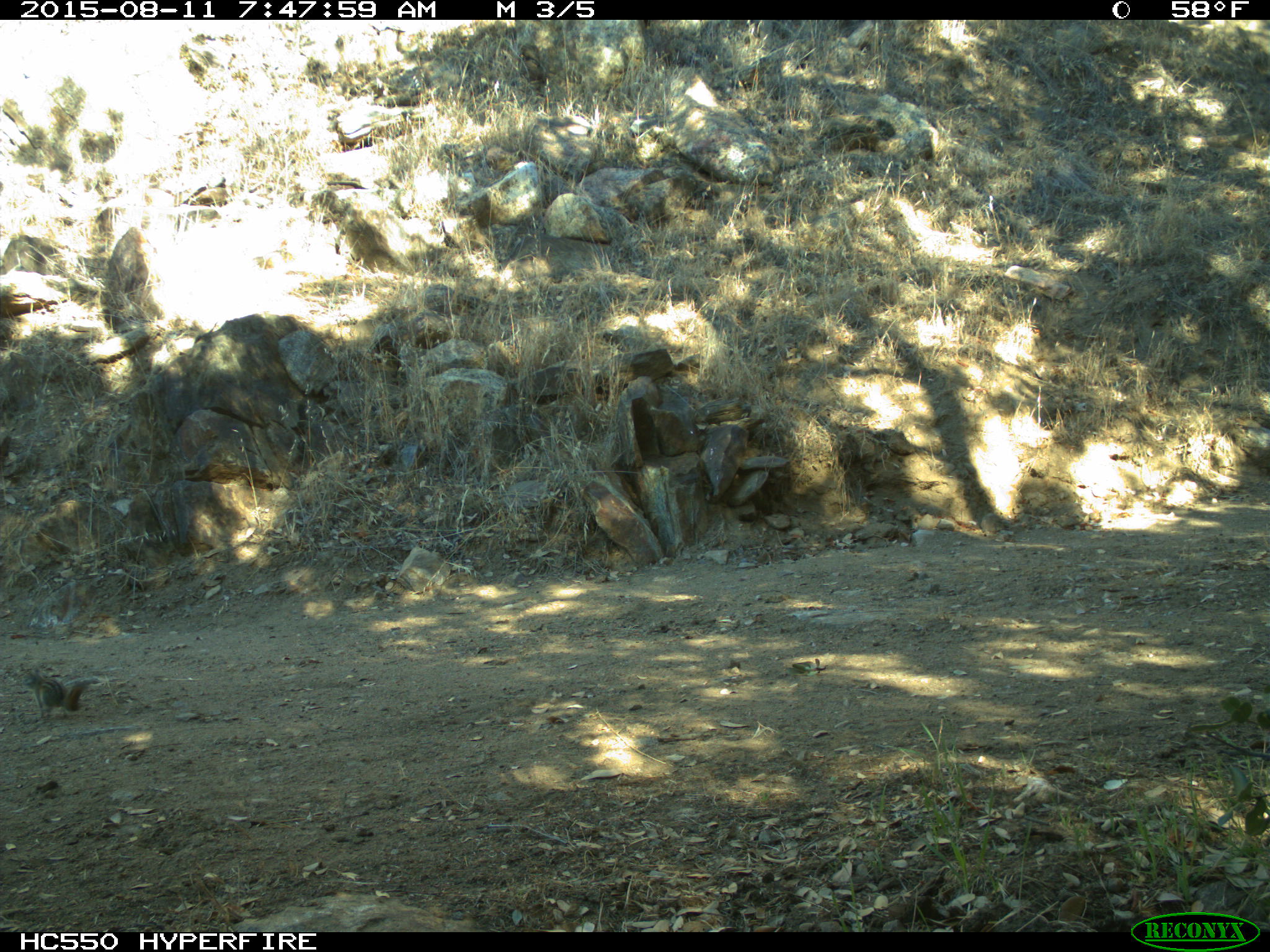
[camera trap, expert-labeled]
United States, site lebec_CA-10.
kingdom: Animalia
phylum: Chordata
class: Mammalia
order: Rodentia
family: Sciuridae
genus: Tamias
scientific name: Tamias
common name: chipmunk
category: unidentified chipmunk